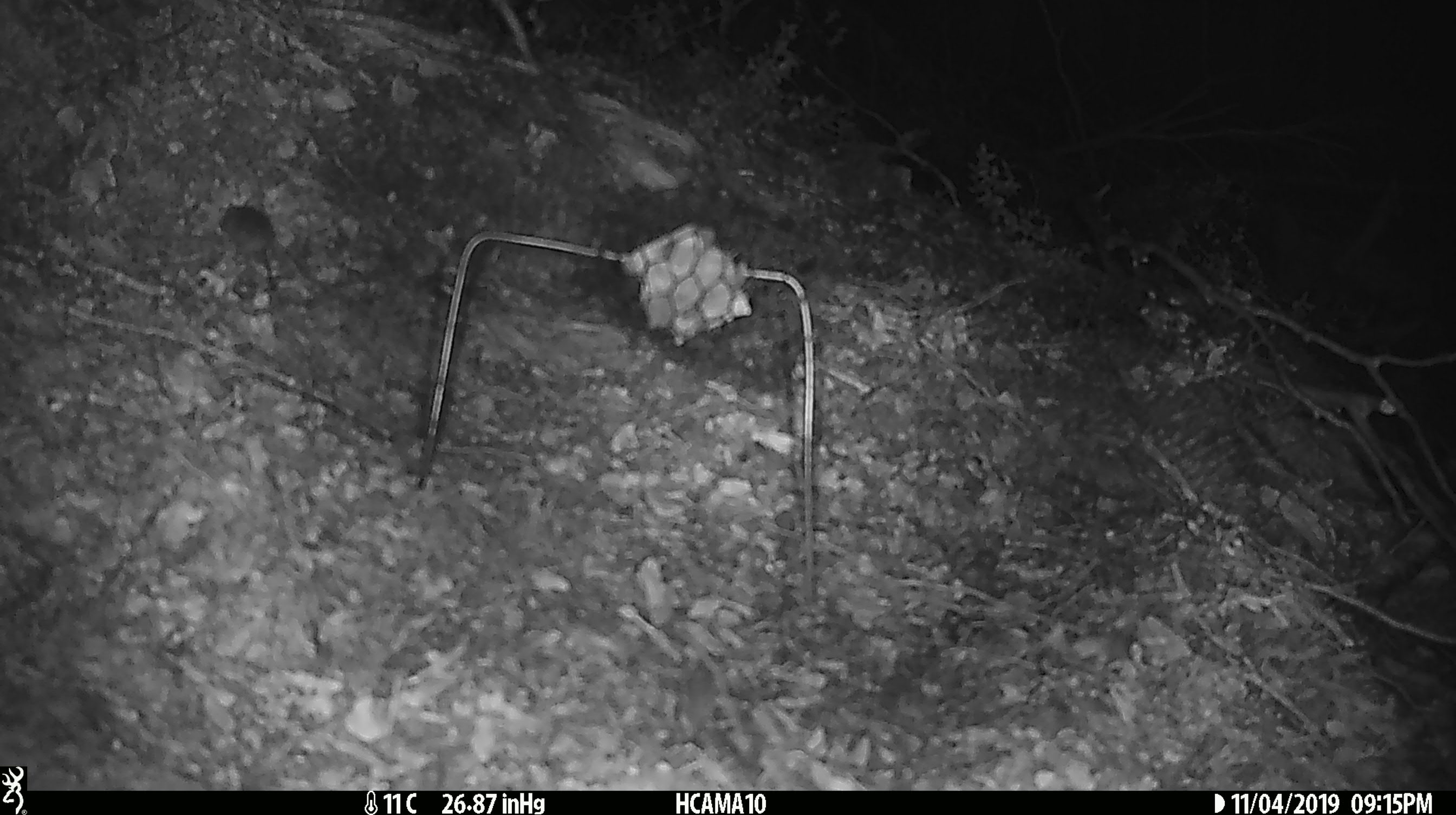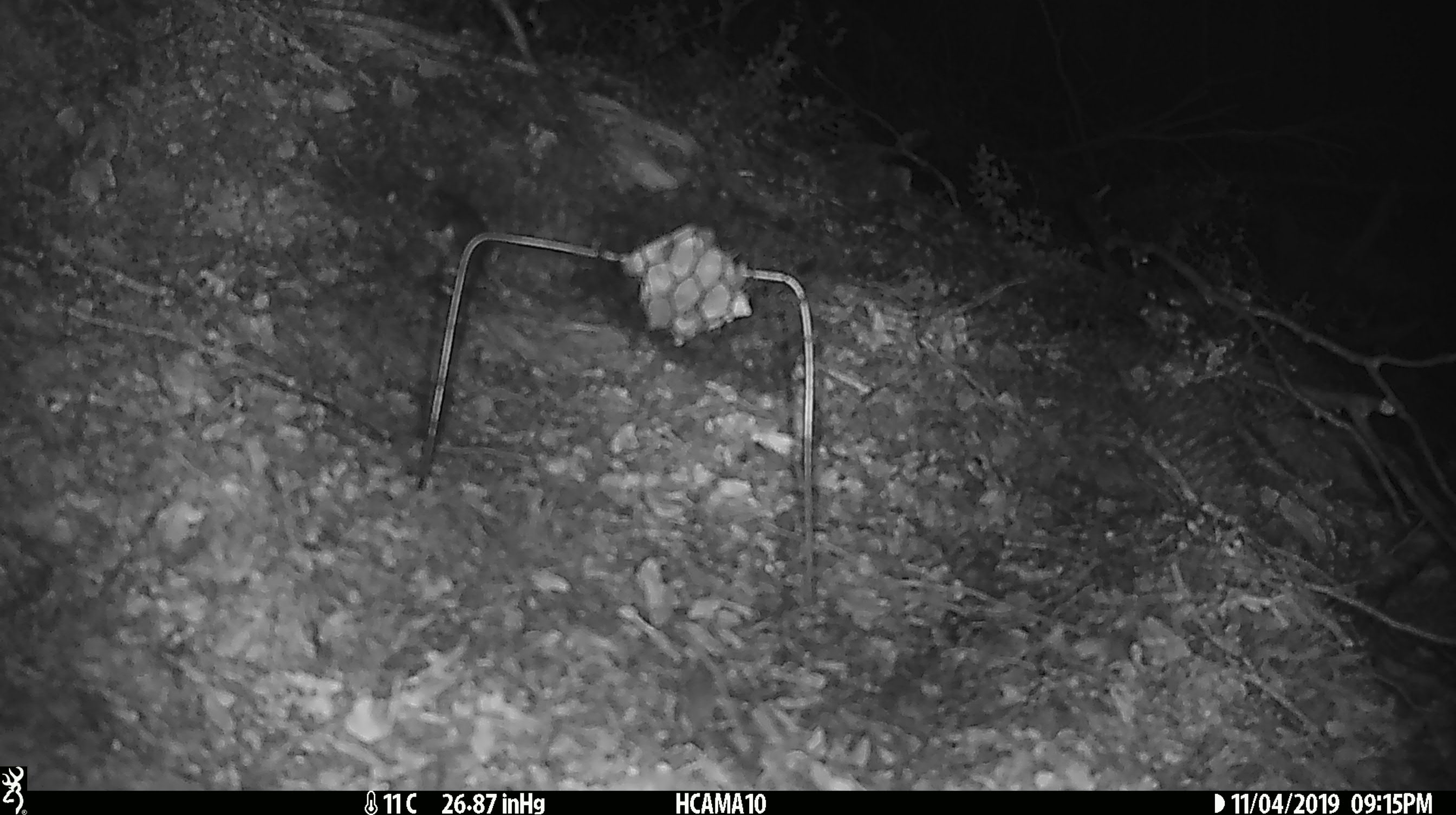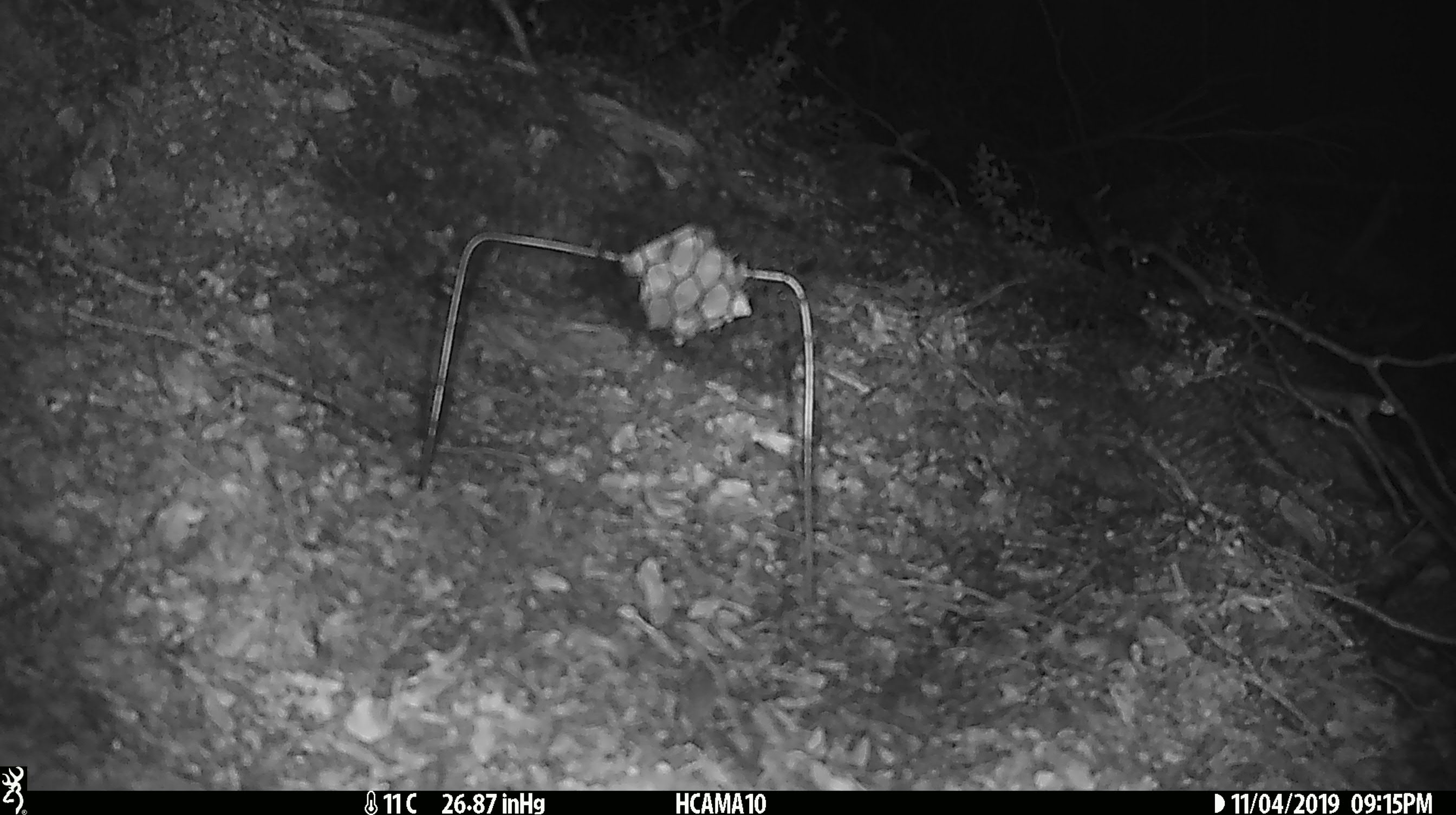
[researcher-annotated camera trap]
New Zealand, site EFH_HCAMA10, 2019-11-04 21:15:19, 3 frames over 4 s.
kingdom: Animalia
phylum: Chordata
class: Mammalia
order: Rodentia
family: Muridae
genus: Mus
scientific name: Mus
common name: mouse